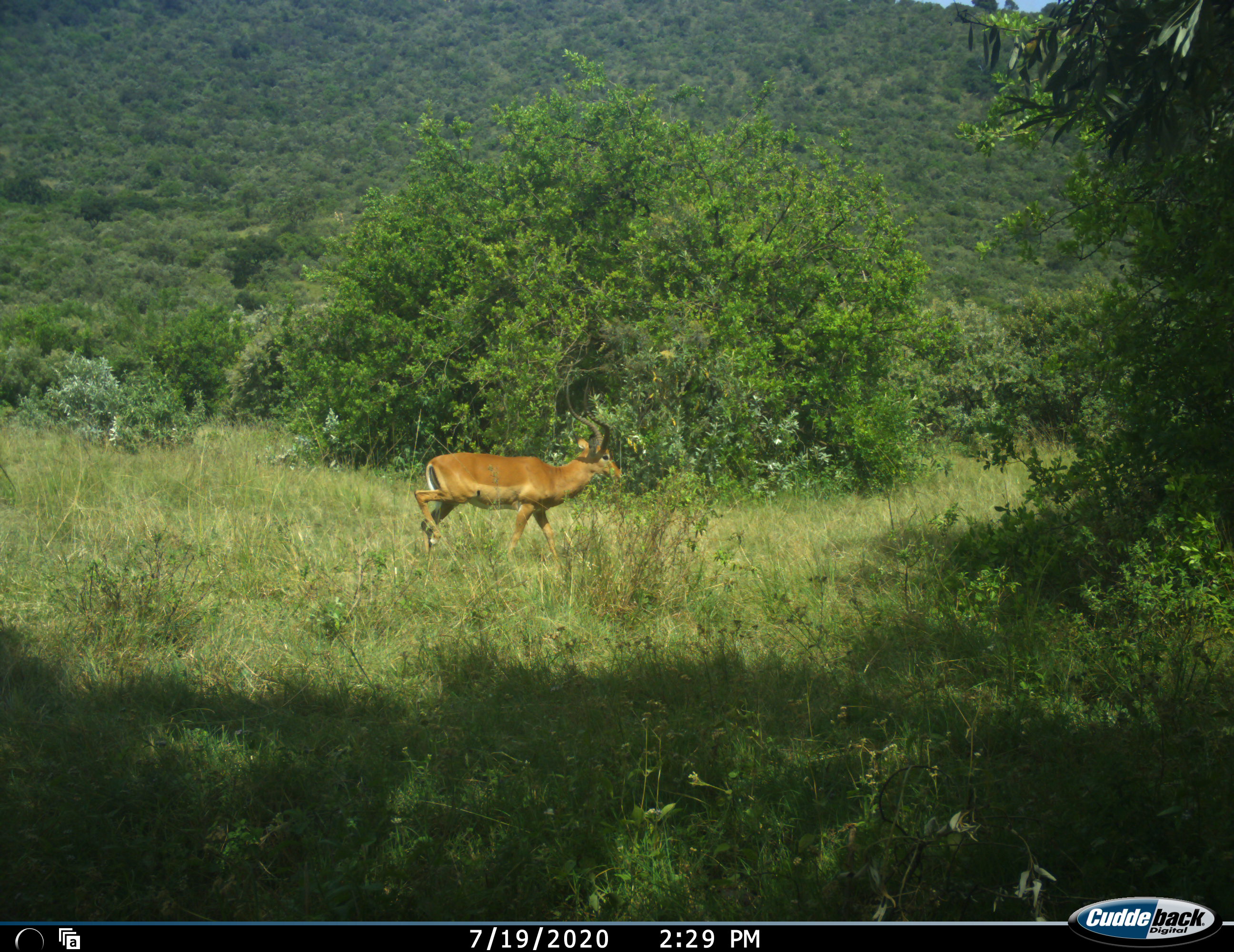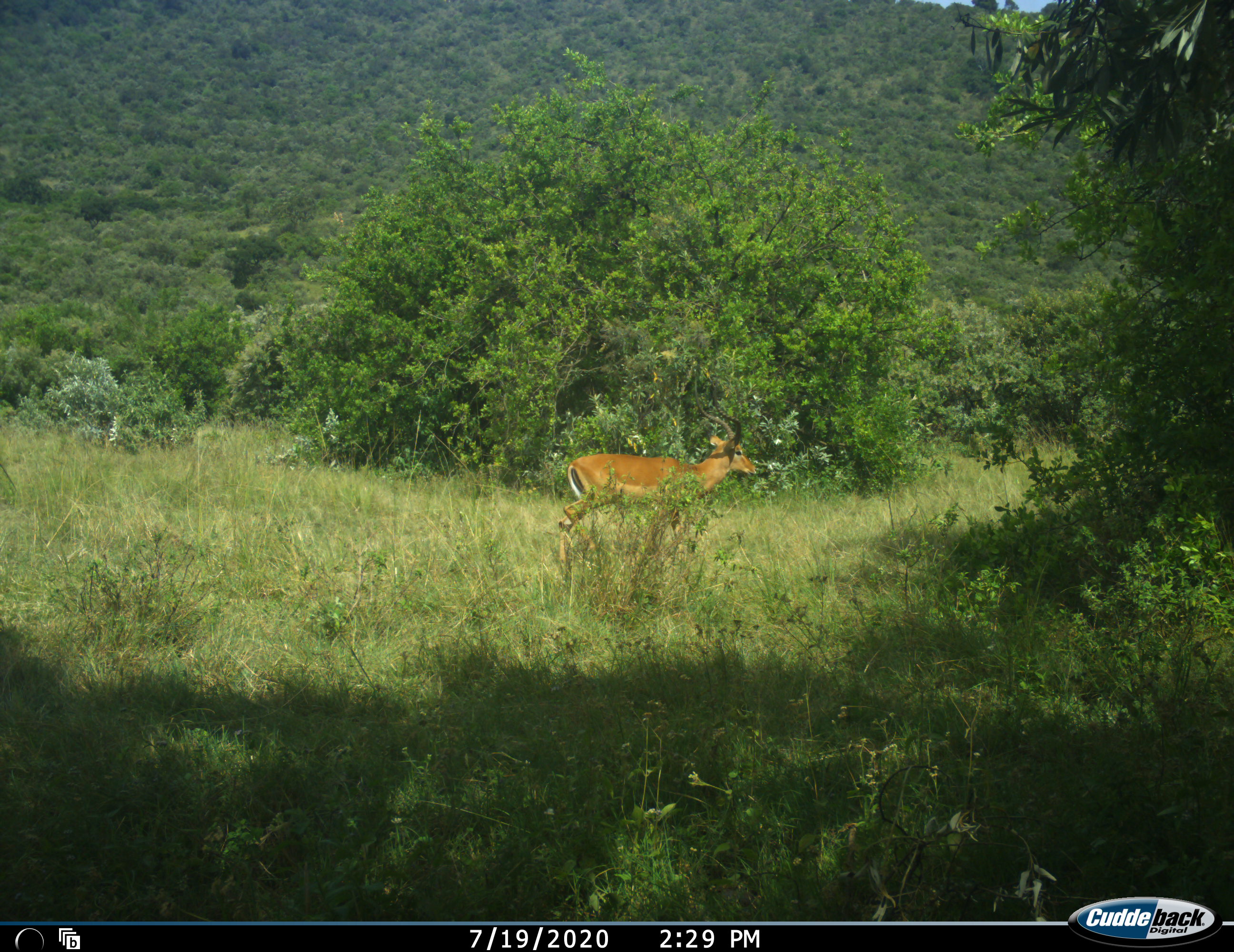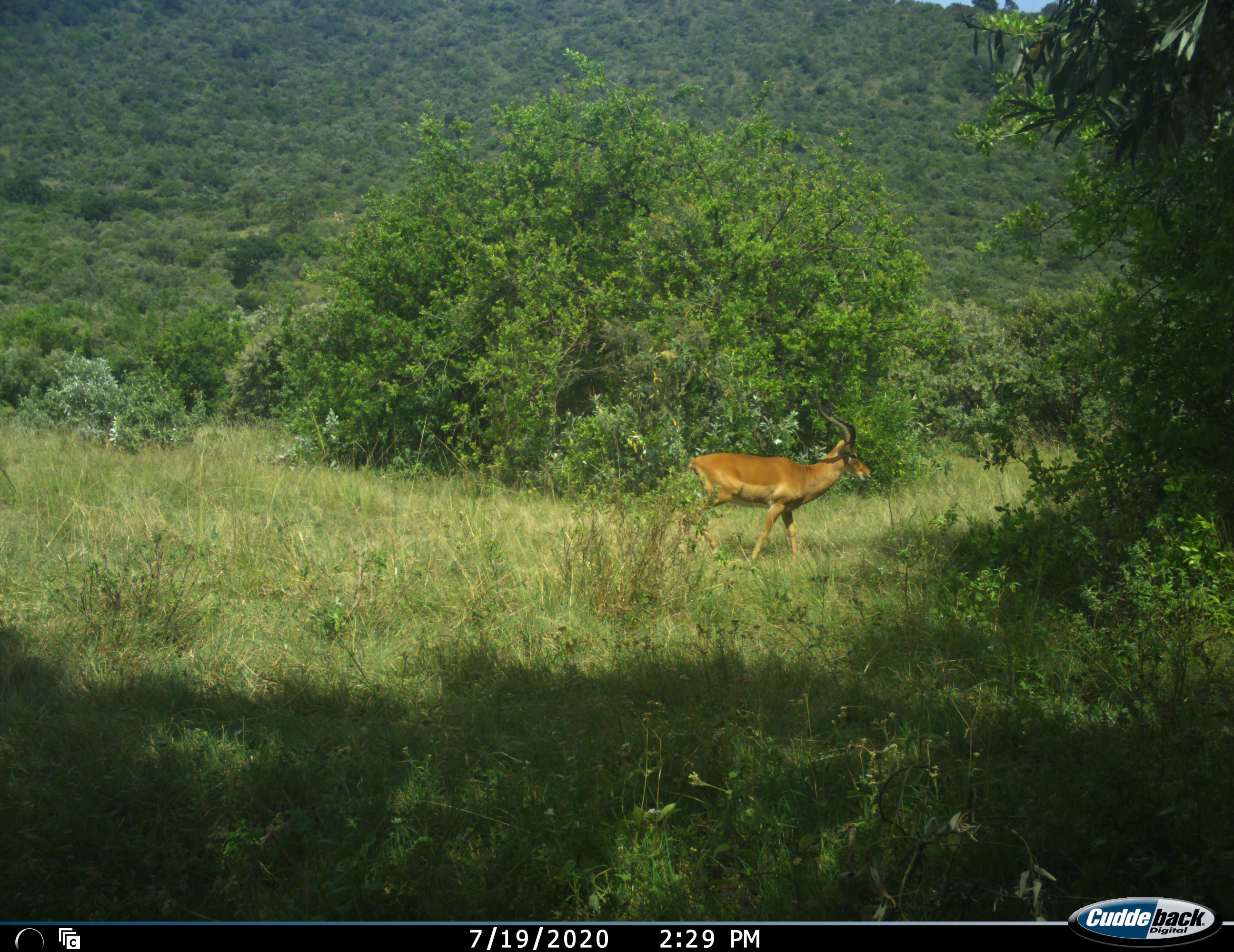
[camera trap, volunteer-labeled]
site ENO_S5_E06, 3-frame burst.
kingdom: Animalia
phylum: Chordata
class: Mammalia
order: Artiodactyla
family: Bovidae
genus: Aepyceros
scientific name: Aepyceros melampus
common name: impala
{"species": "impala (Aepyceros melampus)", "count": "1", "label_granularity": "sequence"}